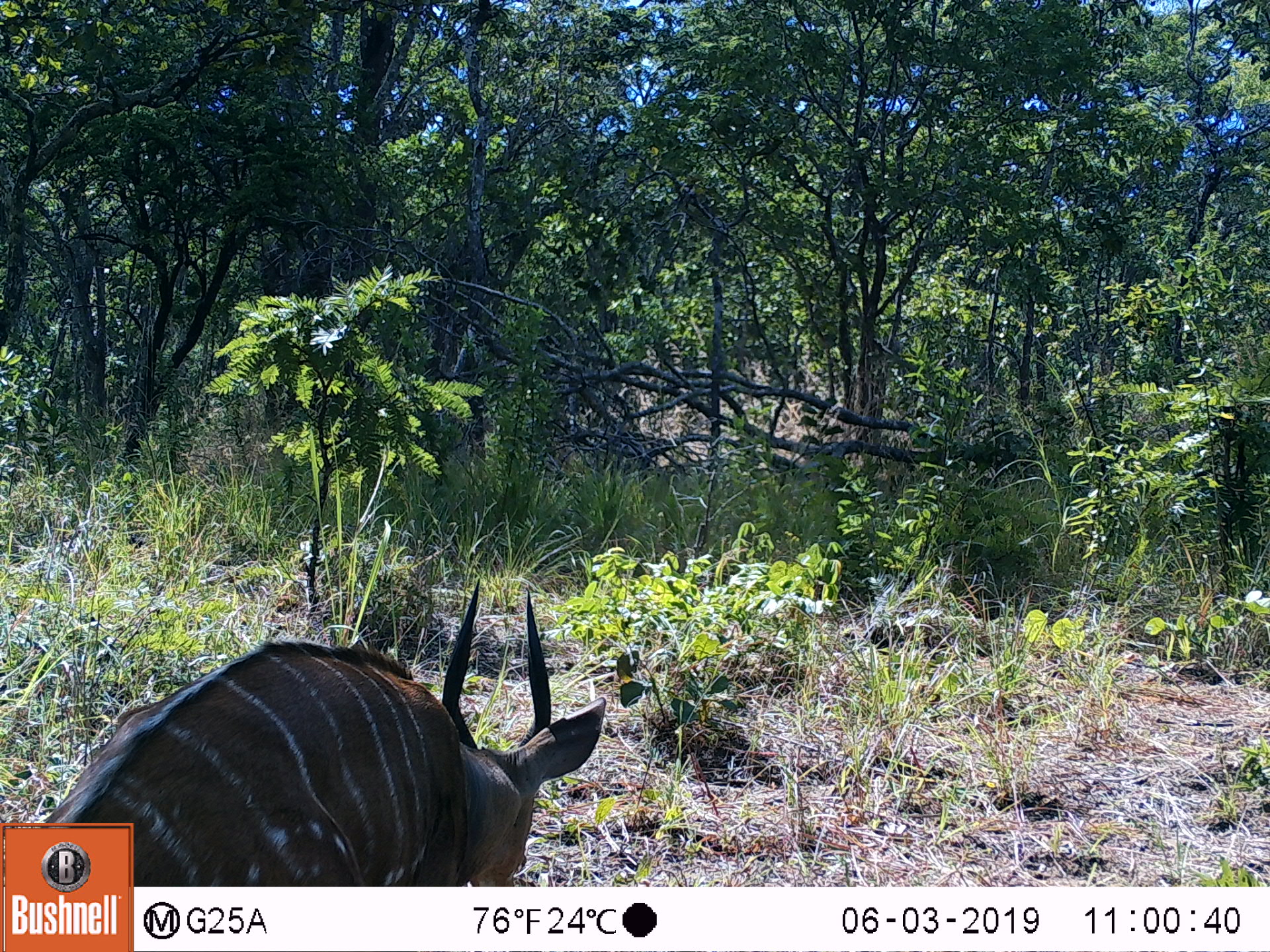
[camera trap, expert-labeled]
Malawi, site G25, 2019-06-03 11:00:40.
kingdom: Animalia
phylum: Chordata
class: Mammalia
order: Artiodactyla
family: Bovidae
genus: Tragelaphus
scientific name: Tragelaphus strepsiceros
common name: greater kudu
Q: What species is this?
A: Greater kudu (Tragelaphus strepsiceros).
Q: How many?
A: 1.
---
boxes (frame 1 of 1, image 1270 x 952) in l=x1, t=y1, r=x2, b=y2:
greater kudu: l=134, t=573, r=606, b=880